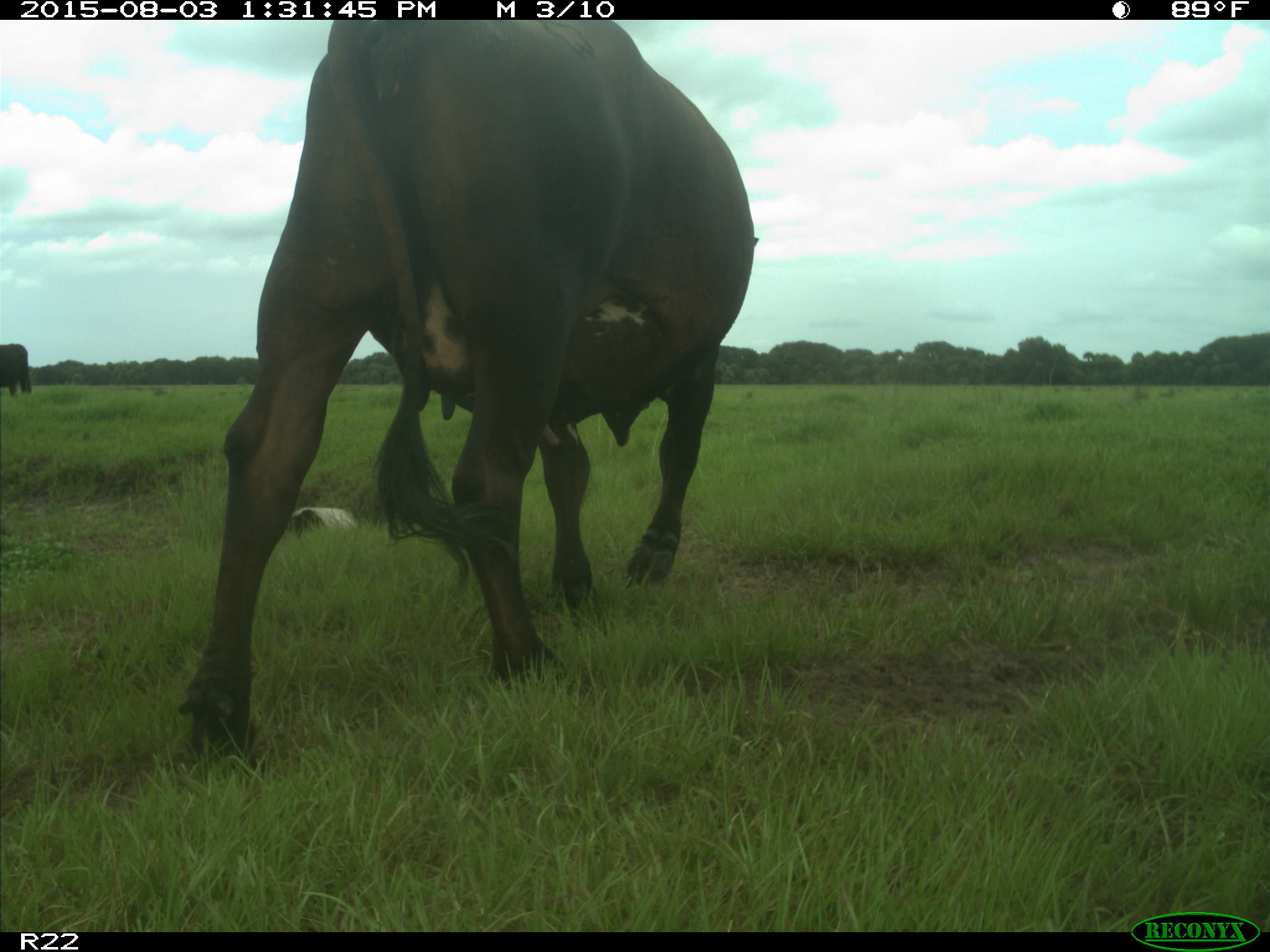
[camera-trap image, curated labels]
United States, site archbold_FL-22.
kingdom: Animalia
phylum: Chordata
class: Mammalia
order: Artiodactyla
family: Bovidae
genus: Bos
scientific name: Bos taurus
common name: domestic cow